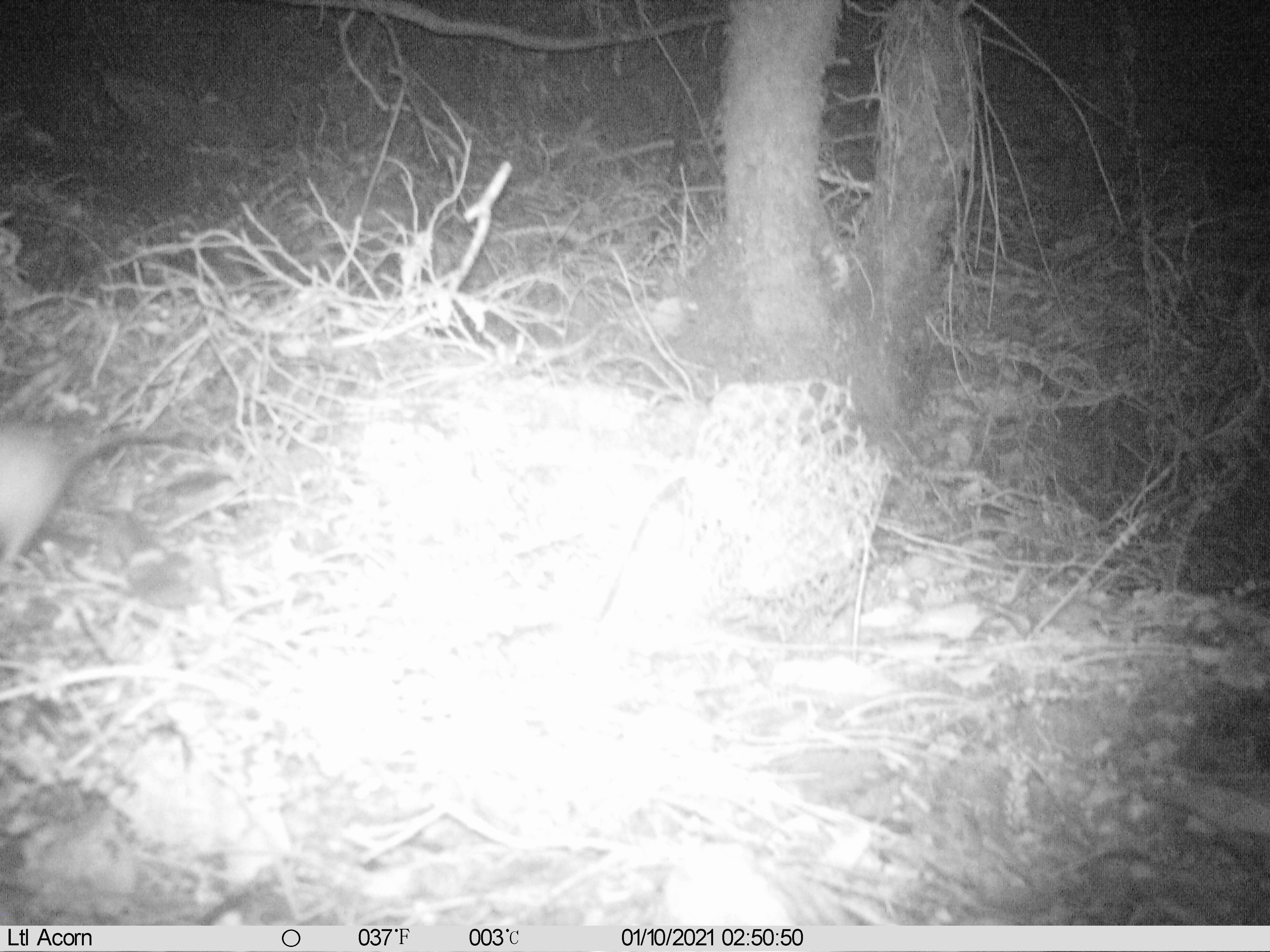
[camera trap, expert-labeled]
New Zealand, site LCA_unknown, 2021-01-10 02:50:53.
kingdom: Animalia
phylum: Chordata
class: Mammalia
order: Rodentia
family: Muridae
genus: Rattus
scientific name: Rattus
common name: rat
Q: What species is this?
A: Rat (Rattus).